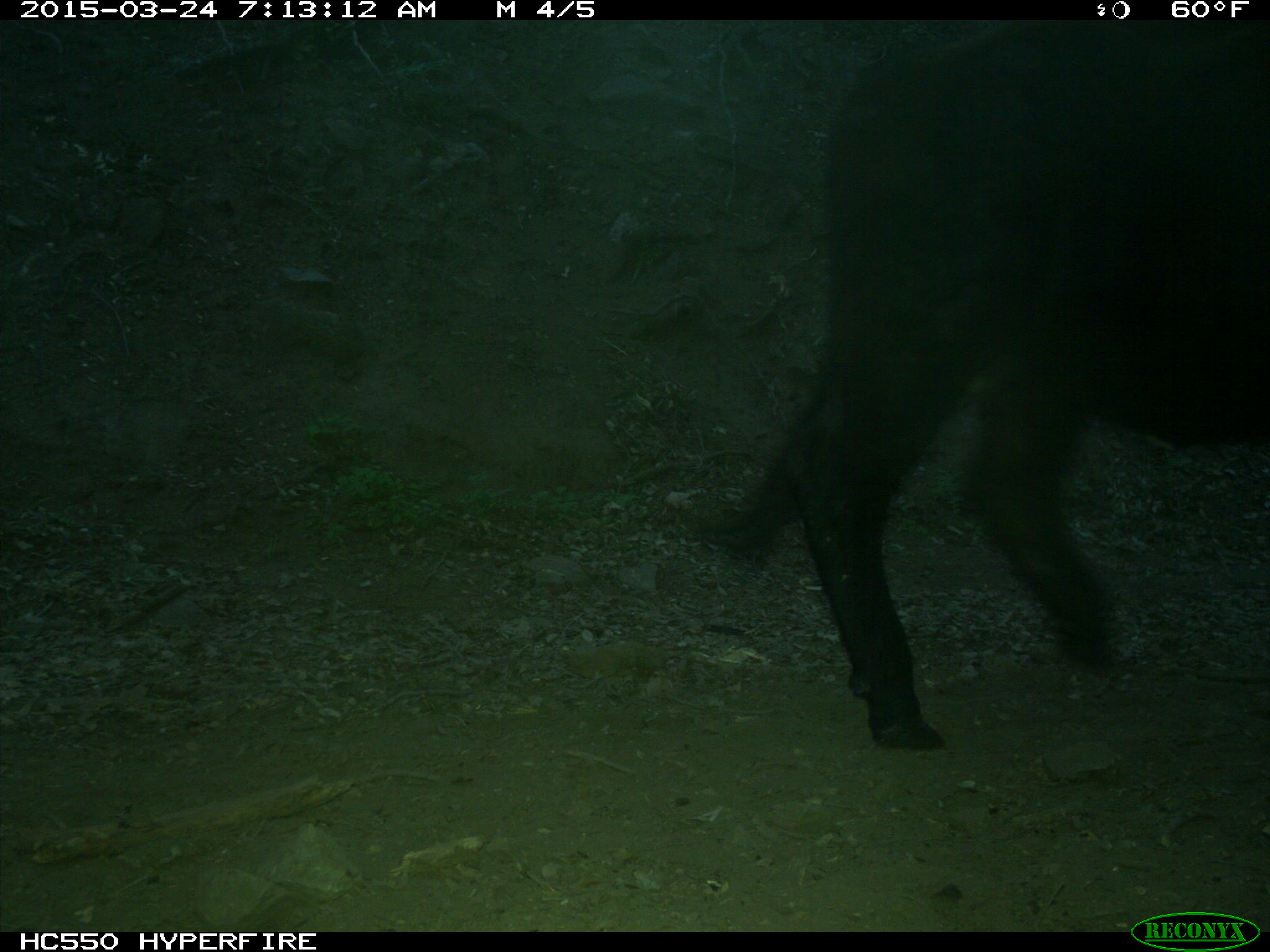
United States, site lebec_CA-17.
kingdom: Animalia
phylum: Chordata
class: Mammalia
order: Artiodactyla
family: Bovidae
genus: Bos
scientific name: Bos taurus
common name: domestic cow